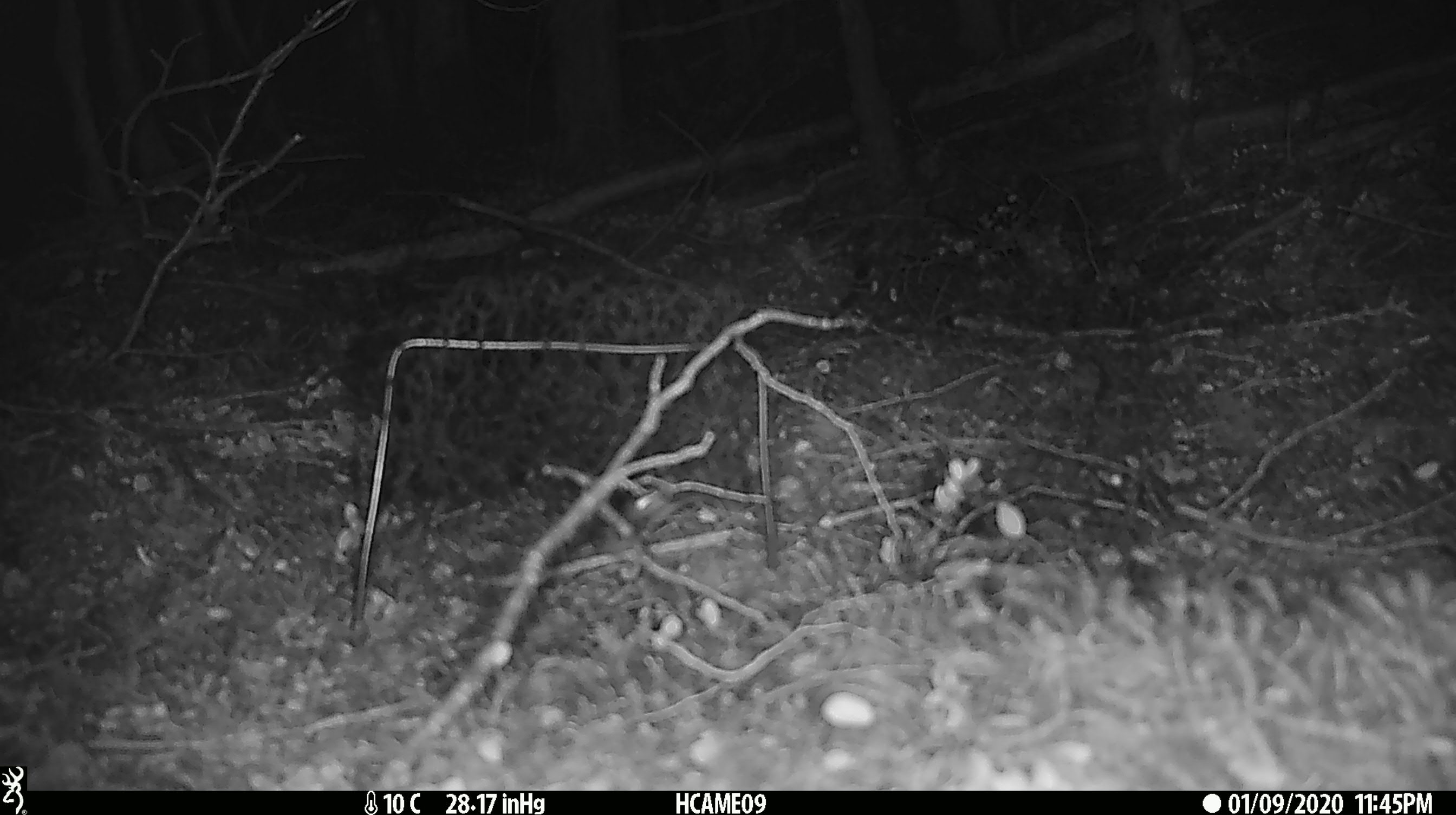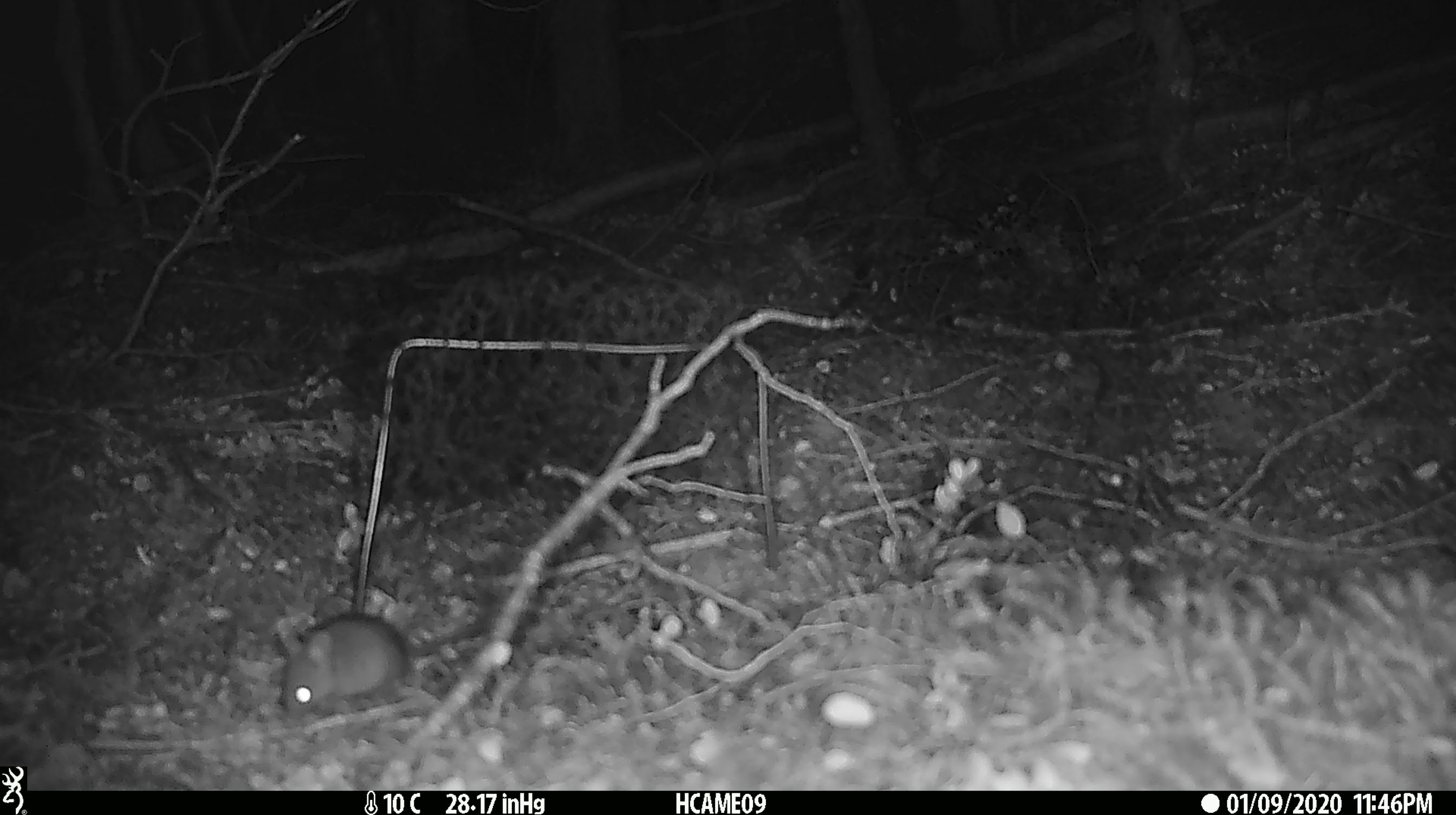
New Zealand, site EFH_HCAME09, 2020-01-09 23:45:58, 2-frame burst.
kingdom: Animalia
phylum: Chordata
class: Mammalia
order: Rodentia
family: Muridae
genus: Mus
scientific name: Mus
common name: mouse